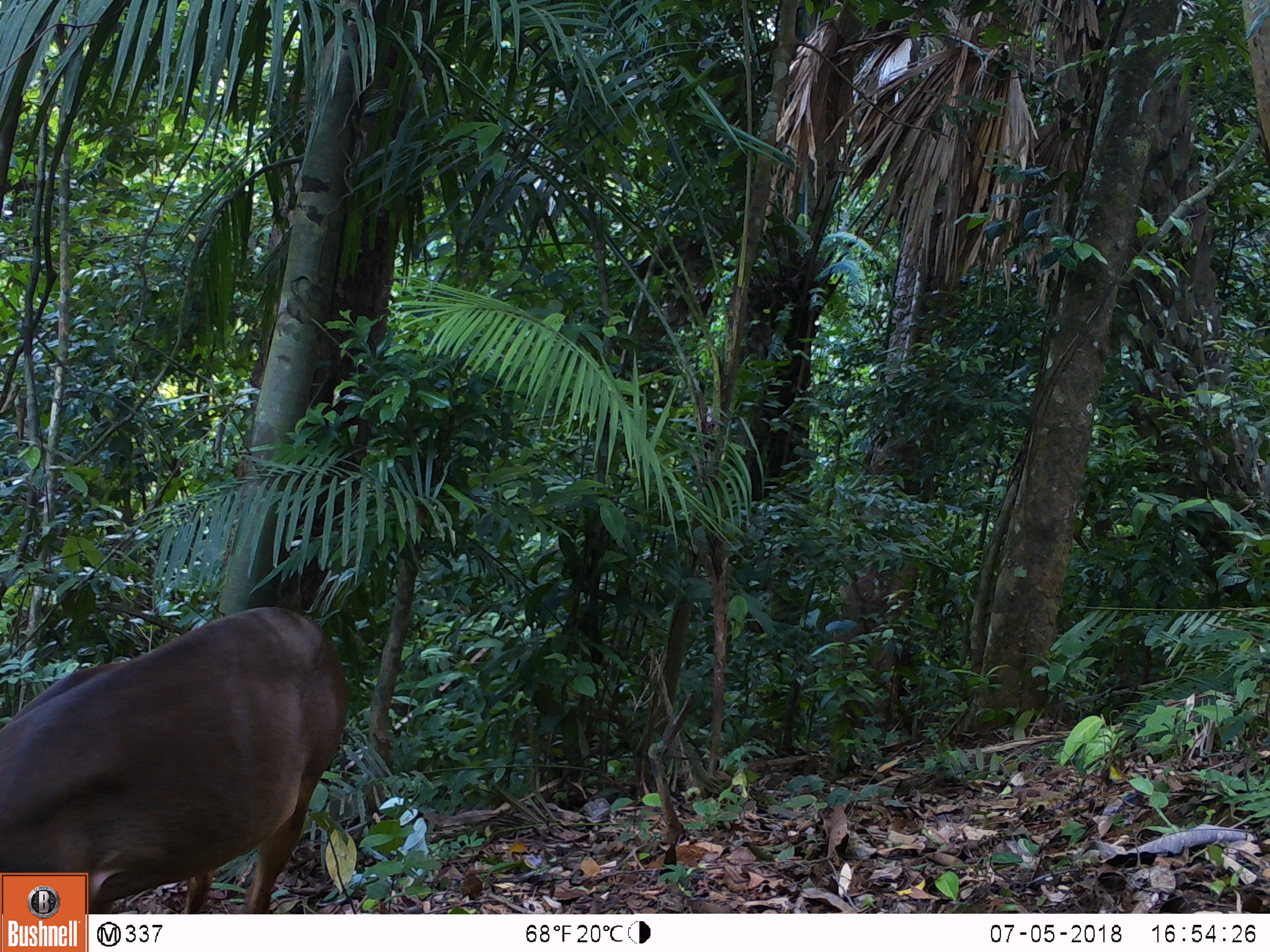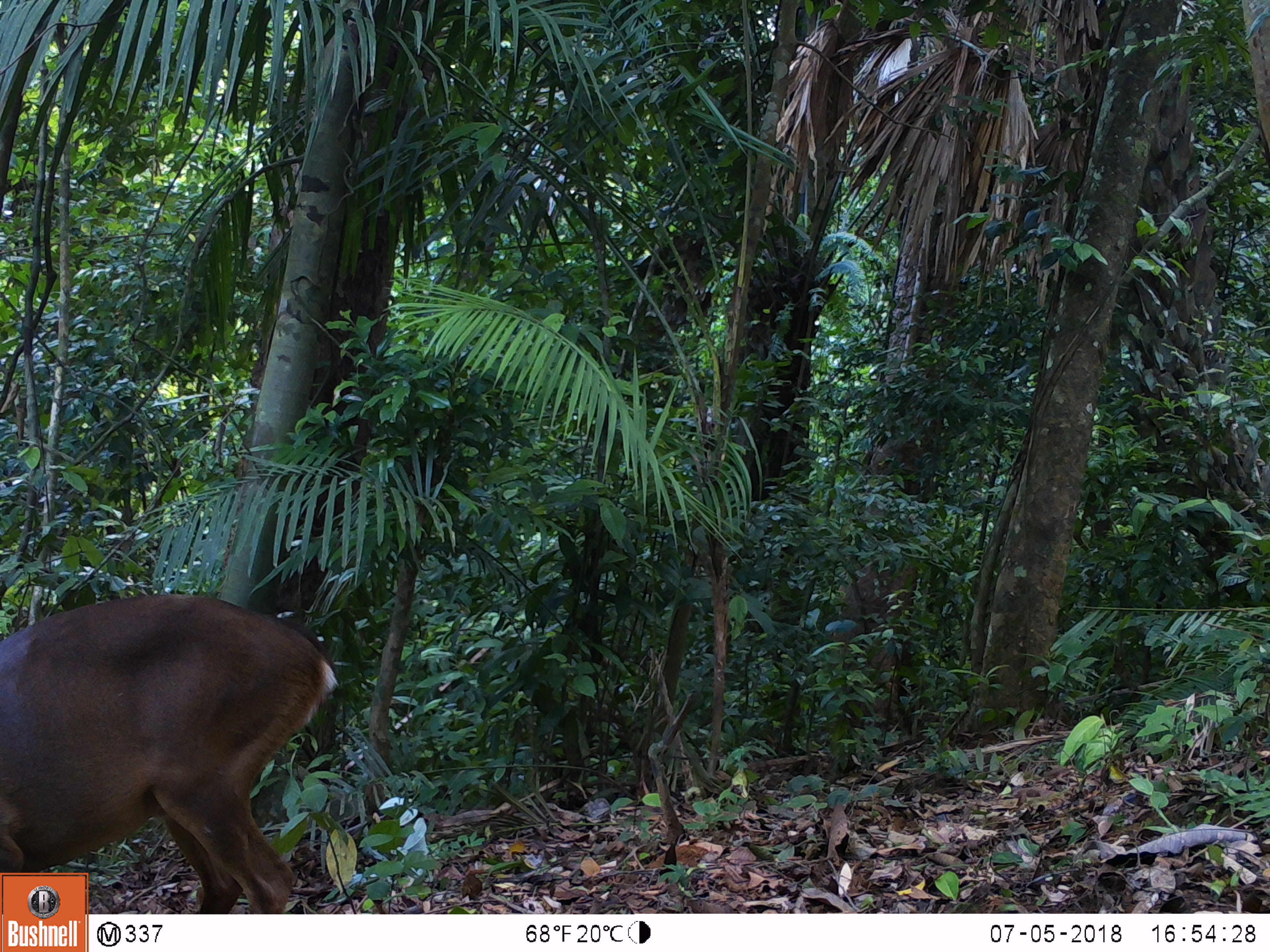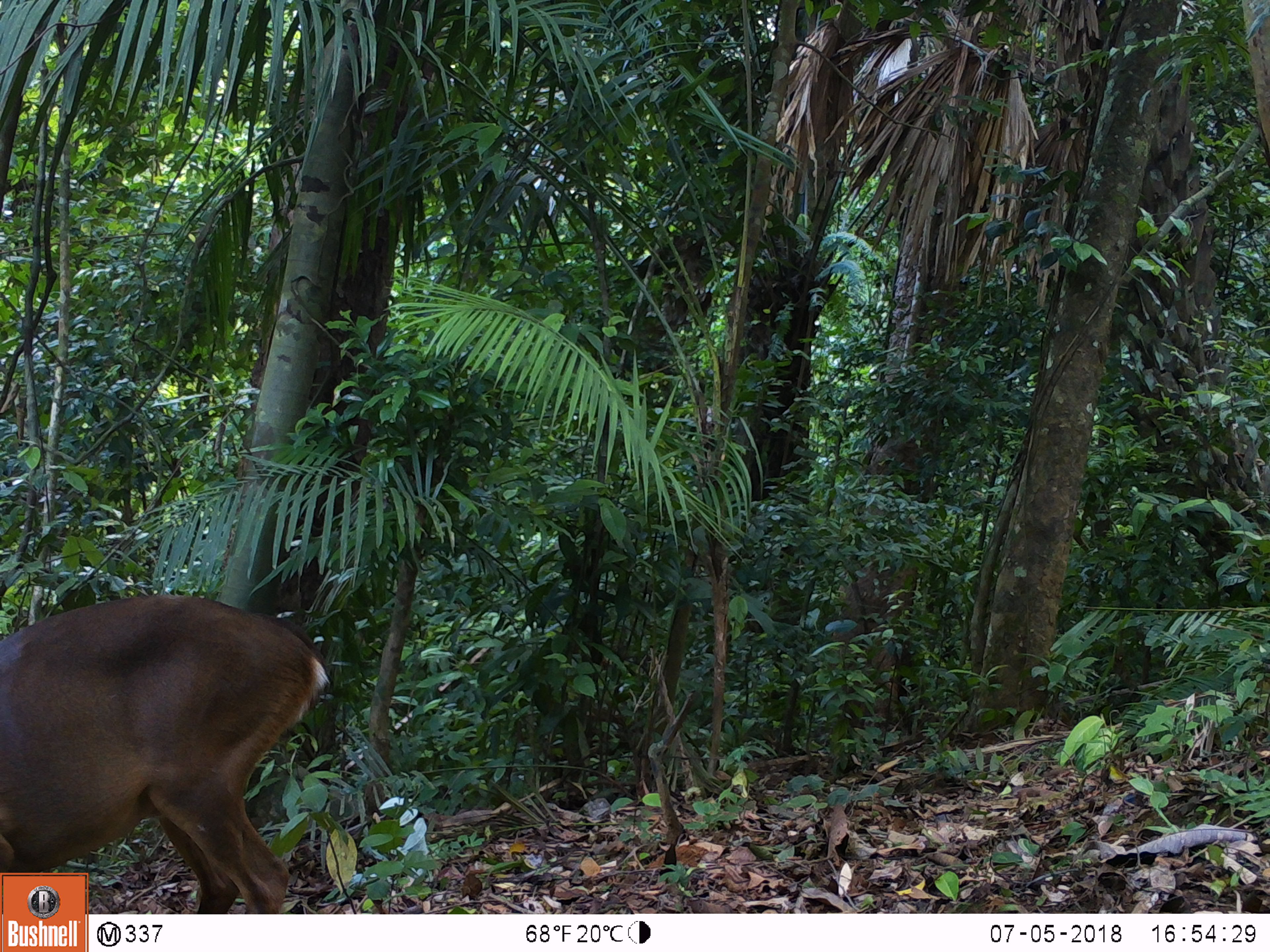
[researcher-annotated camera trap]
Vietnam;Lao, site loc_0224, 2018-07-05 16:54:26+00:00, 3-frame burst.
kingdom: Animalia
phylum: Chordata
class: Mammalia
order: Artiodactyla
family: Cervidae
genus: Muntiacus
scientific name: Muntiacus vuquangensis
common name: large-antlered muntjac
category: large antlered muntjac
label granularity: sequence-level